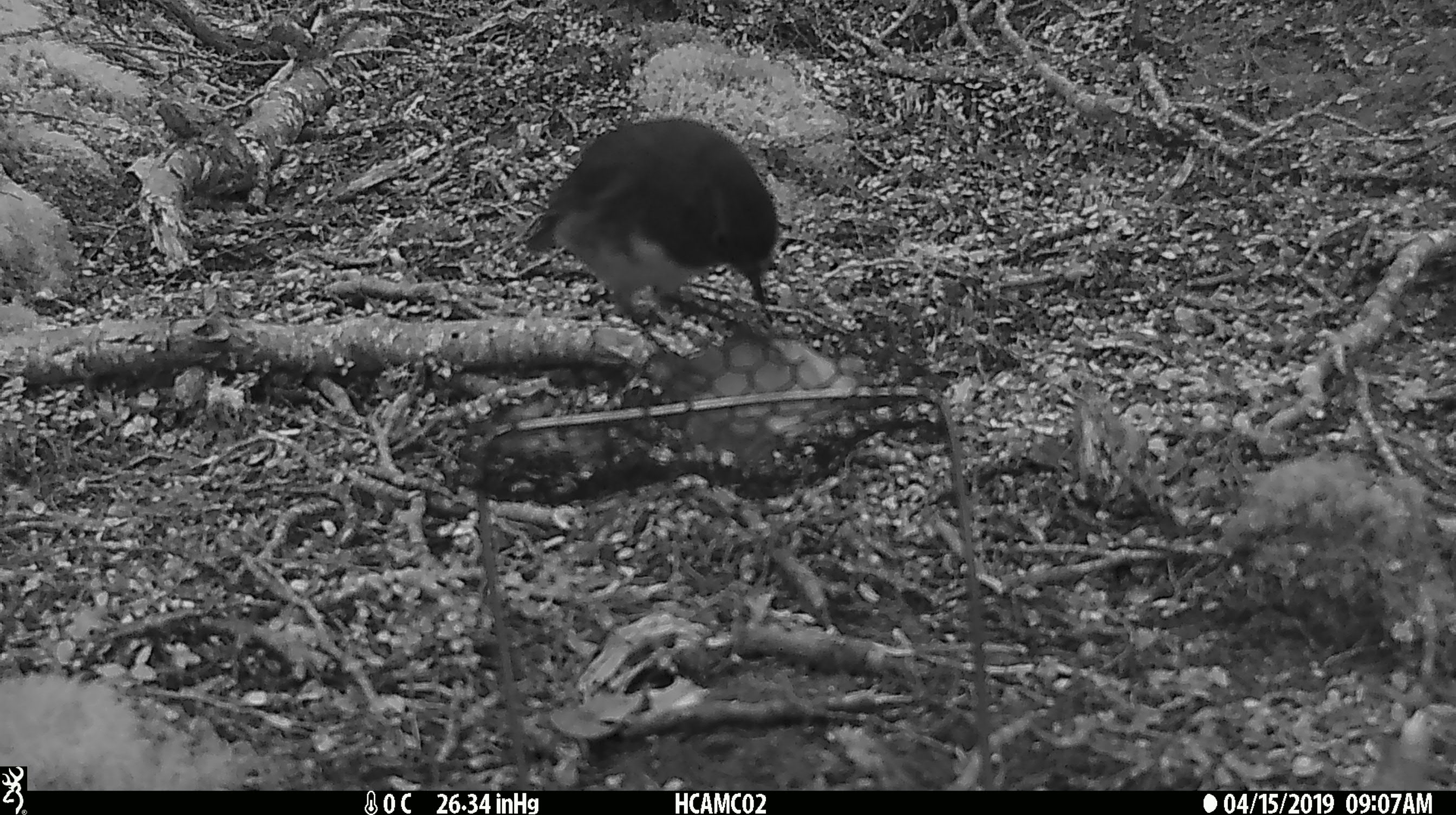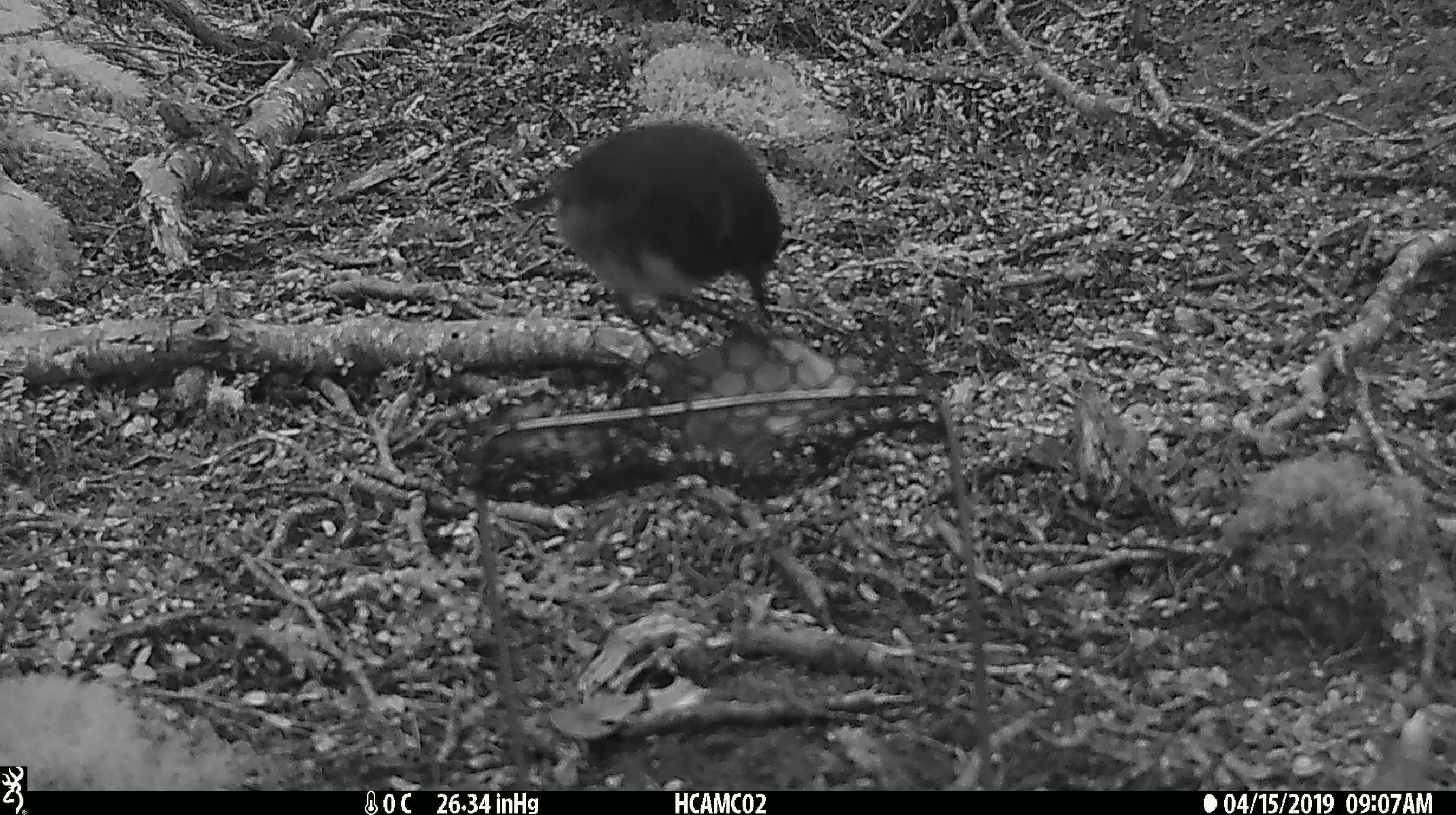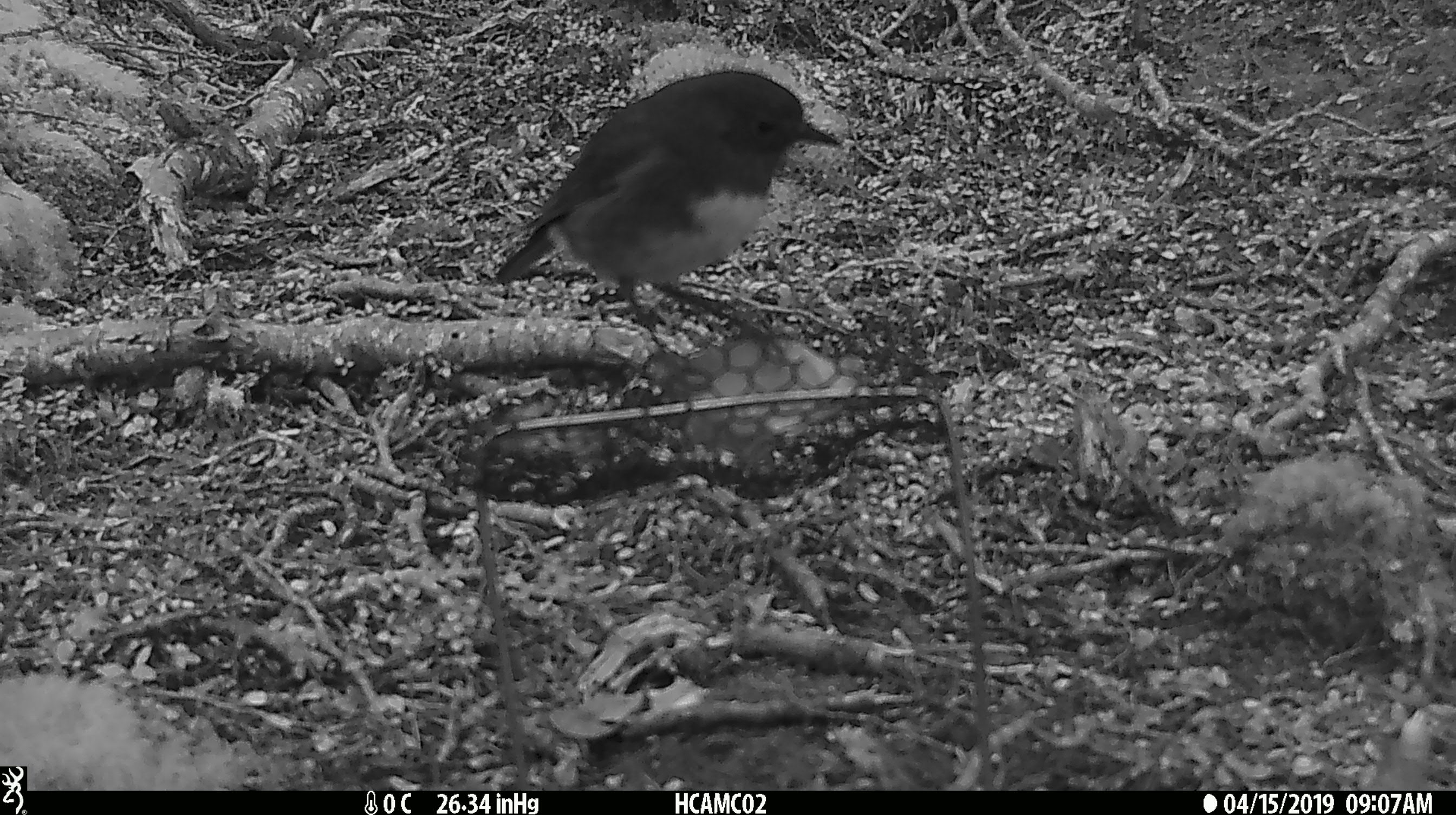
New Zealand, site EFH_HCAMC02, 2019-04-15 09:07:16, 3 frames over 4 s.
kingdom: Animalia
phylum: Chordata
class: Aves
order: Passeriformes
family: Petroicidae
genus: Petroica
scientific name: Petroica australis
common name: new zealand robin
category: robin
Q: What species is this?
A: Robin (new zealand robin) (Petroica australis).